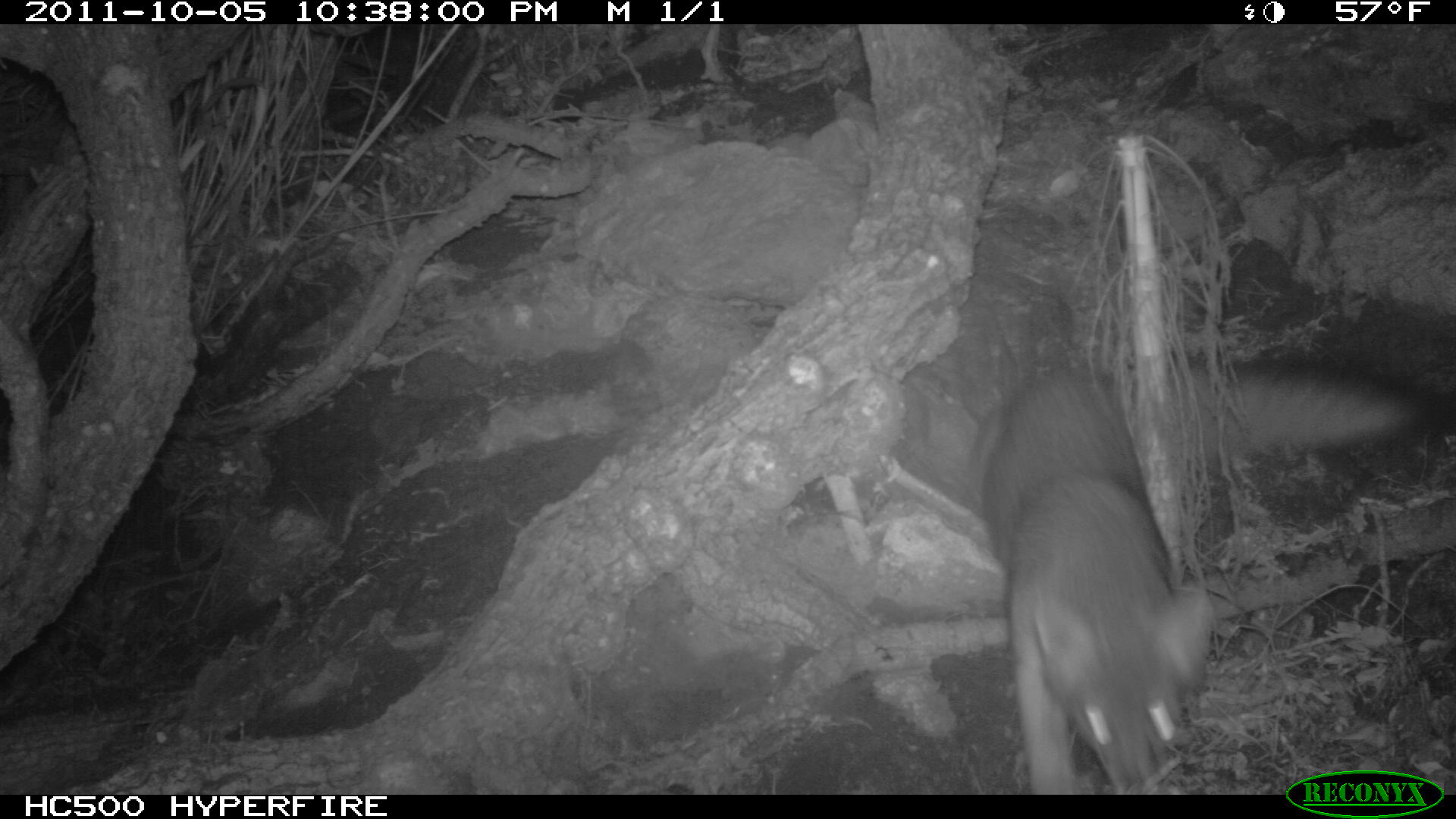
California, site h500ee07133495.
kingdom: Animalia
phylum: Chordata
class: Mammalia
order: Carnivora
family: Canidae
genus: Urocyon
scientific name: Urocyon littoralis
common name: island fox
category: fox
Fox (island fox) (Urocyon littoralis).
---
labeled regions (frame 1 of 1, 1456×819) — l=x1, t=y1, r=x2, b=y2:
fox: l=984, t=291, r=1213, b=793